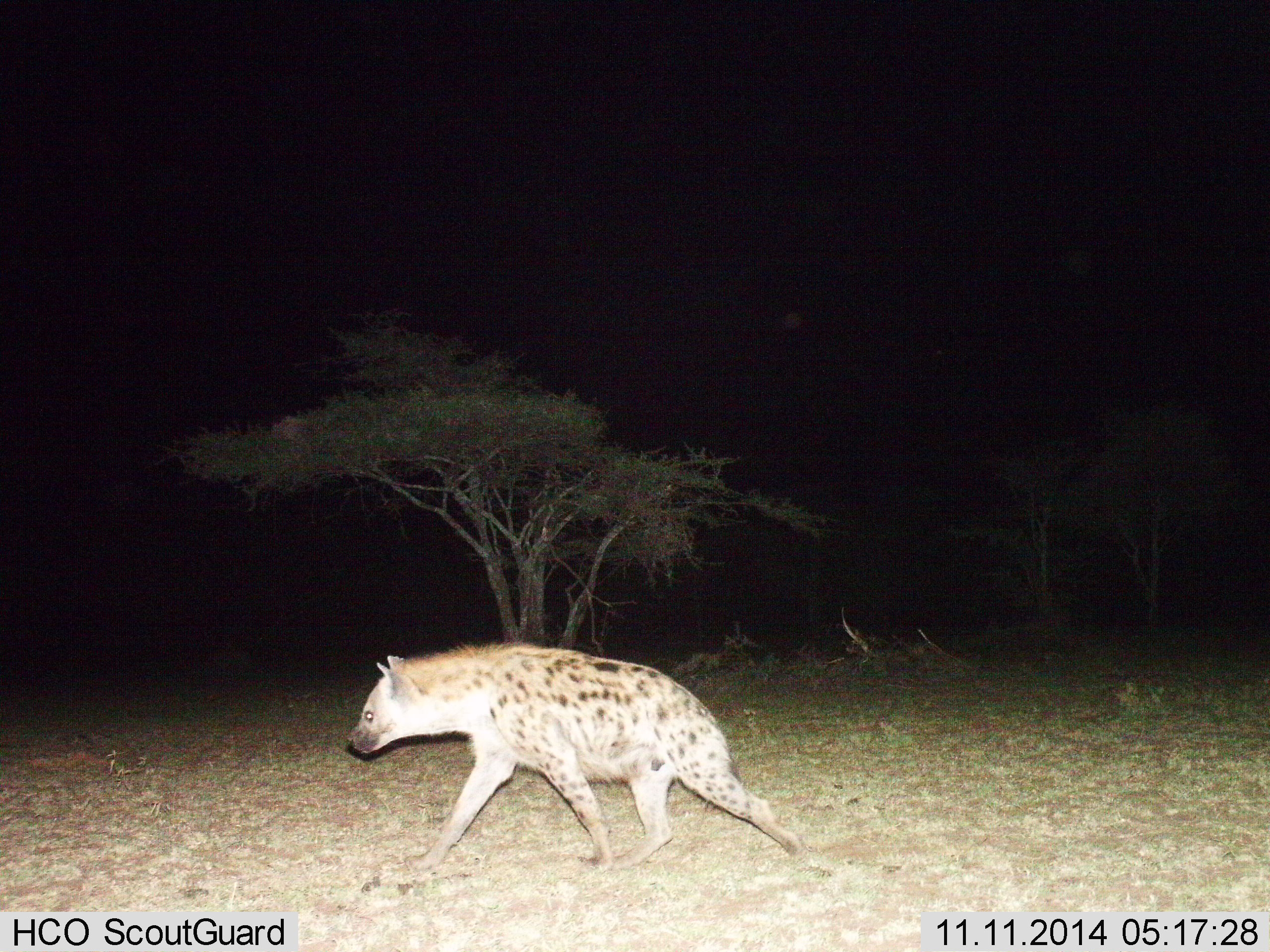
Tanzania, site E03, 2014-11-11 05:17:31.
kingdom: Animalia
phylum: Chordata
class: Mammalia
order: Carnivora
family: Hyaenidae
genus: Crocuta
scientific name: Crocuta crocuta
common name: spotted hyena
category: hyenaspotted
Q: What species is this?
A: Hyenaspotted (spotted hyena) (Crocuta crocuta).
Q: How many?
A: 1.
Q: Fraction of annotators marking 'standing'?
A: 10%.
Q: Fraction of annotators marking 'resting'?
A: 0%.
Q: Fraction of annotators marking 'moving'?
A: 90%.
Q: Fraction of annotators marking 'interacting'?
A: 0%.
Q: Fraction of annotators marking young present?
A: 0%.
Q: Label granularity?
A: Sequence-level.